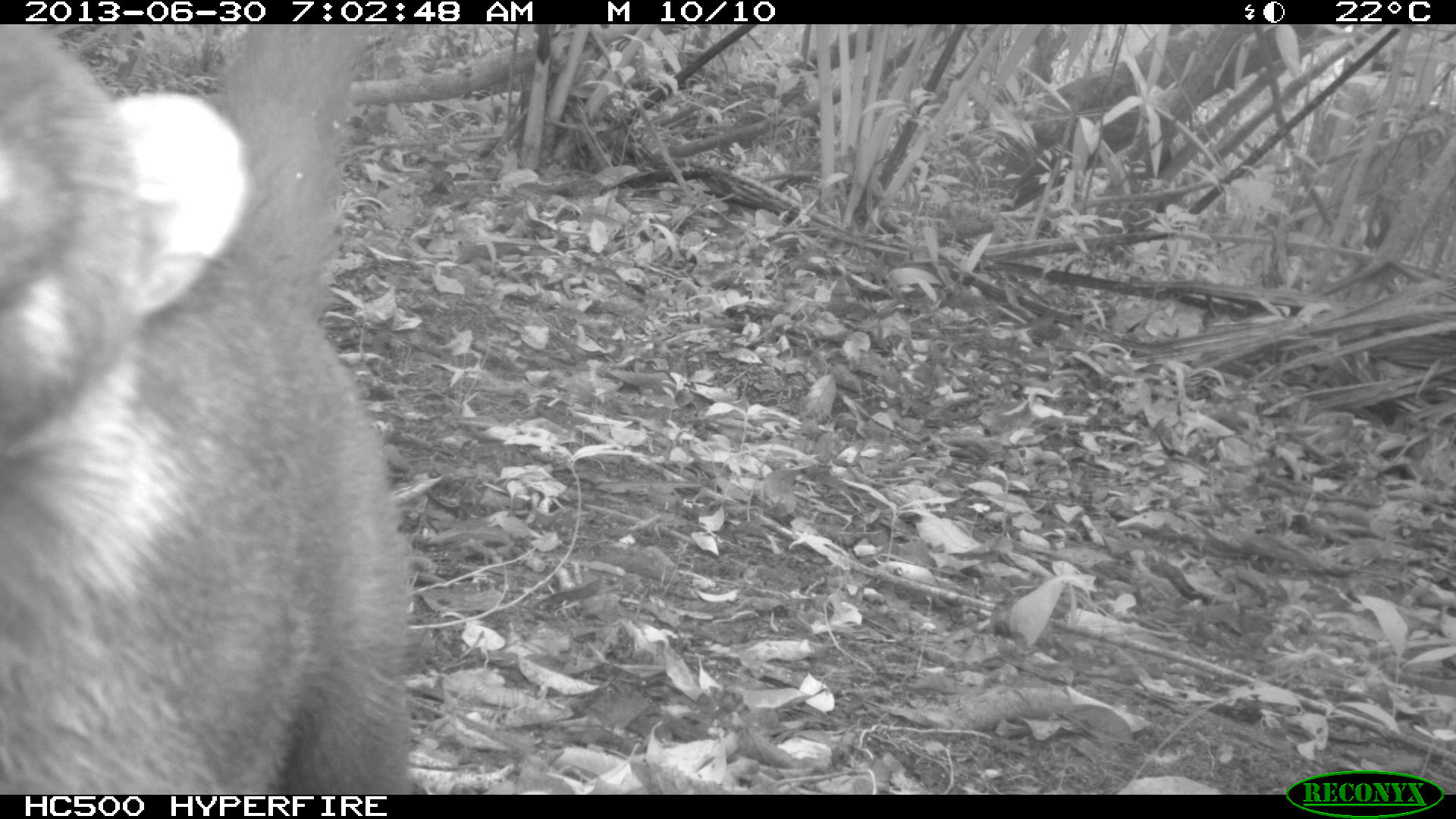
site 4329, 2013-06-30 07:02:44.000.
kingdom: Animalia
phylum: Chordata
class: Mammalia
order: Carnivora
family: Procyonidae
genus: Nasua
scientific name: Nasua narica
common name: white-nosed coati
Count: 1.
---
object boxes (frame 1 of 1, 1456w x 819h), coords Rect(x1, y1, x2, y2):
nasua narica: Rect(1, 24, 418, 792)